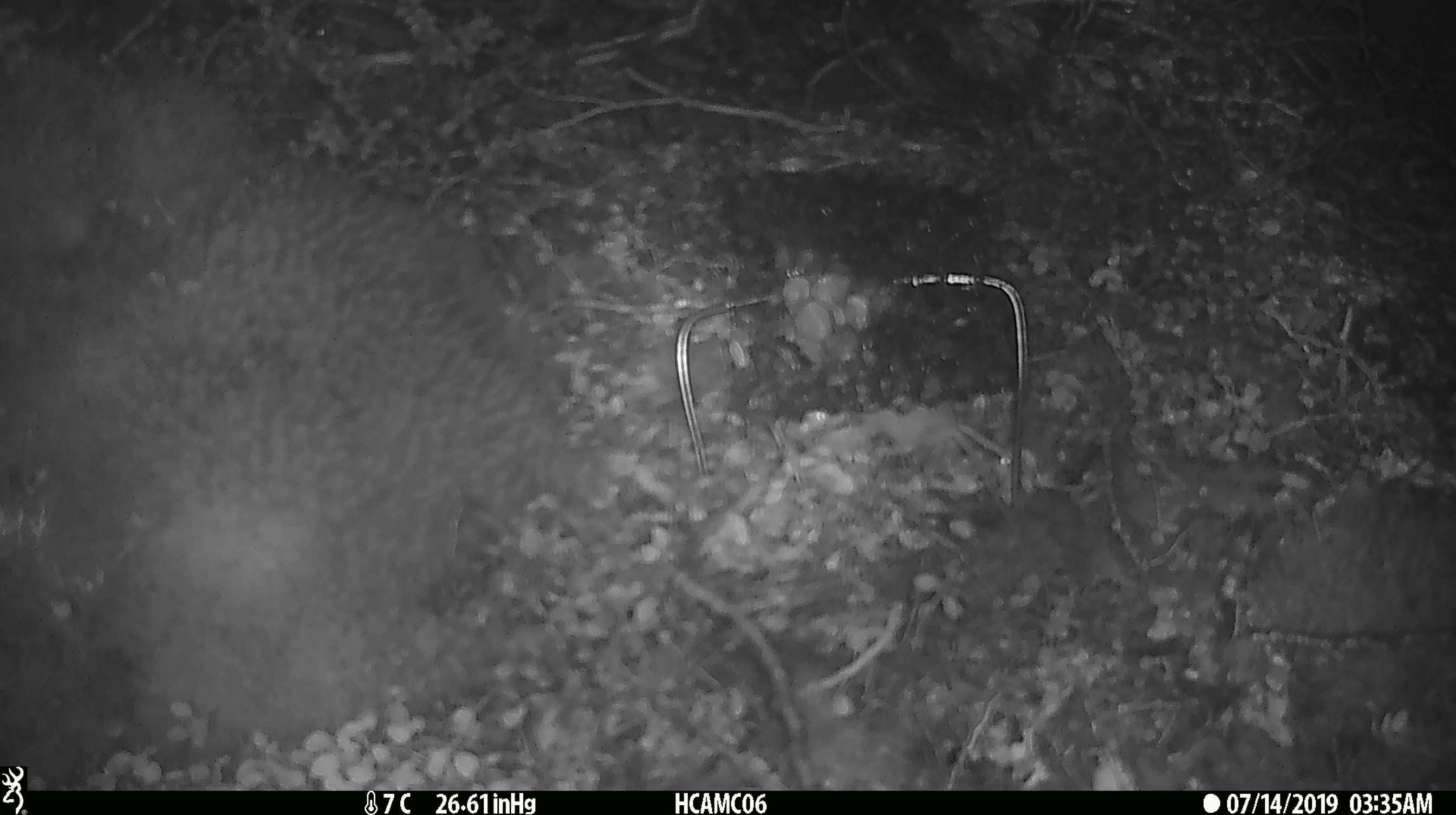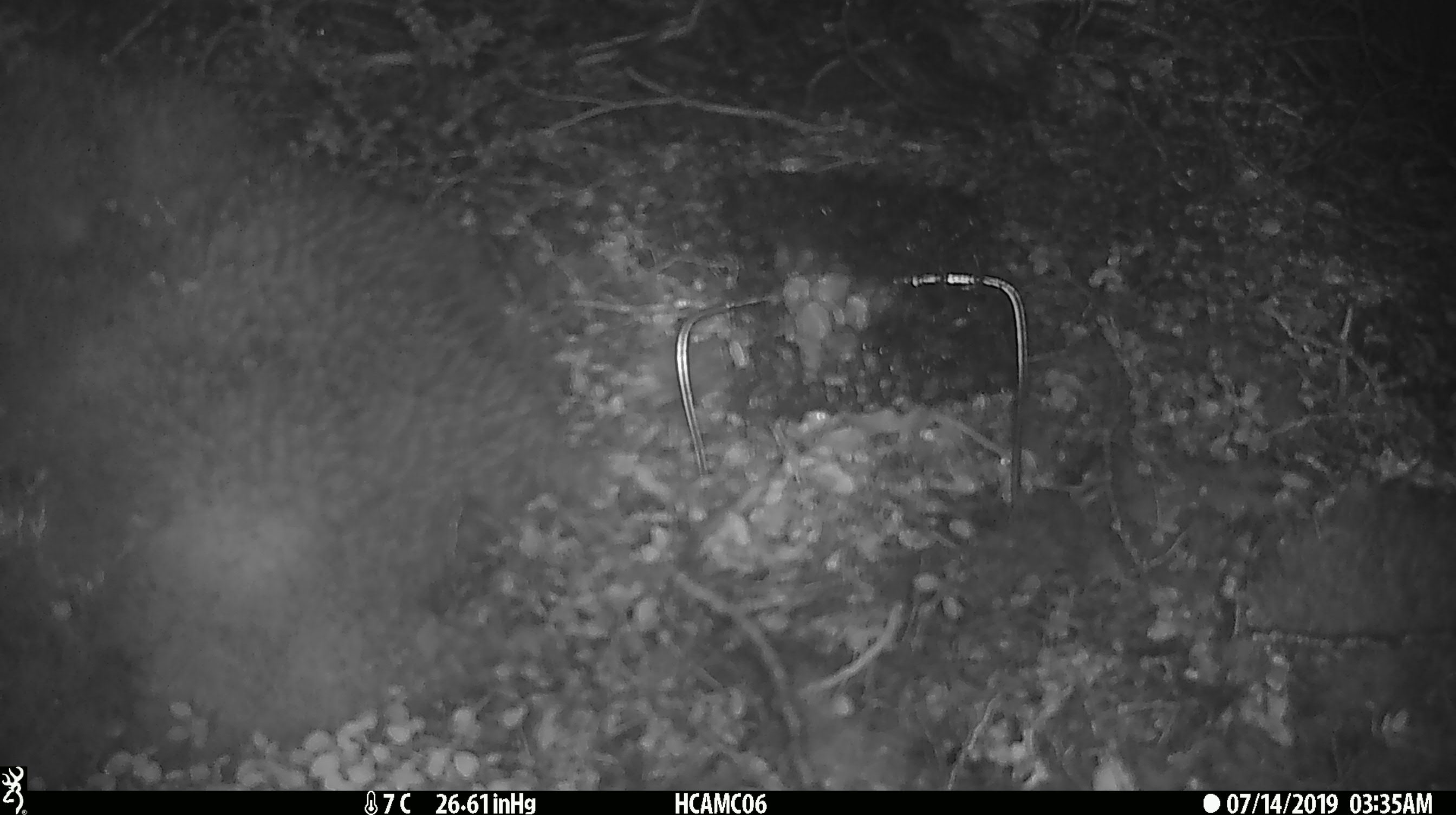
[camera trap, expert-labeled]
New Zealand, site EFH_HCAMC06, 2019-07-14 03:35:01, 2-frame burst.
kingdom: Animalia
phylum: Chordata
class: Mammalia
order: Rodentia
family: Muridae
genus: Mus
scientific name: Mus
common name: mouse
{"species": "mouse (Mus)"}